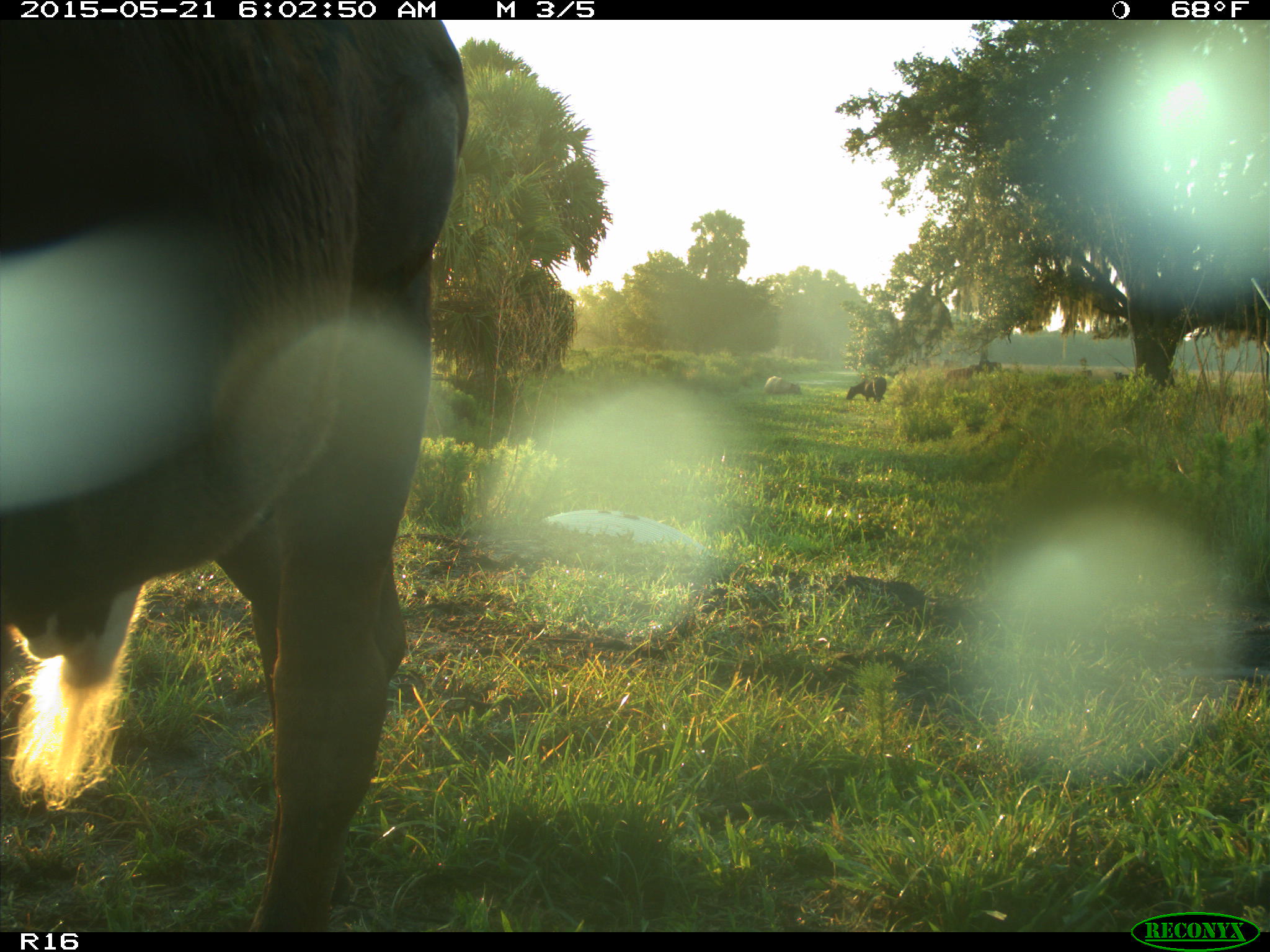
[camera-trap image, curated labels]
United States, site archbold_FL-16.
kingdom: Animalia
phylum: Chordata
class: Mammalia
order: Artiodactyla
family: Bovidae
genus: Bos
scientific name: Bos taurus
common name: domestic cow